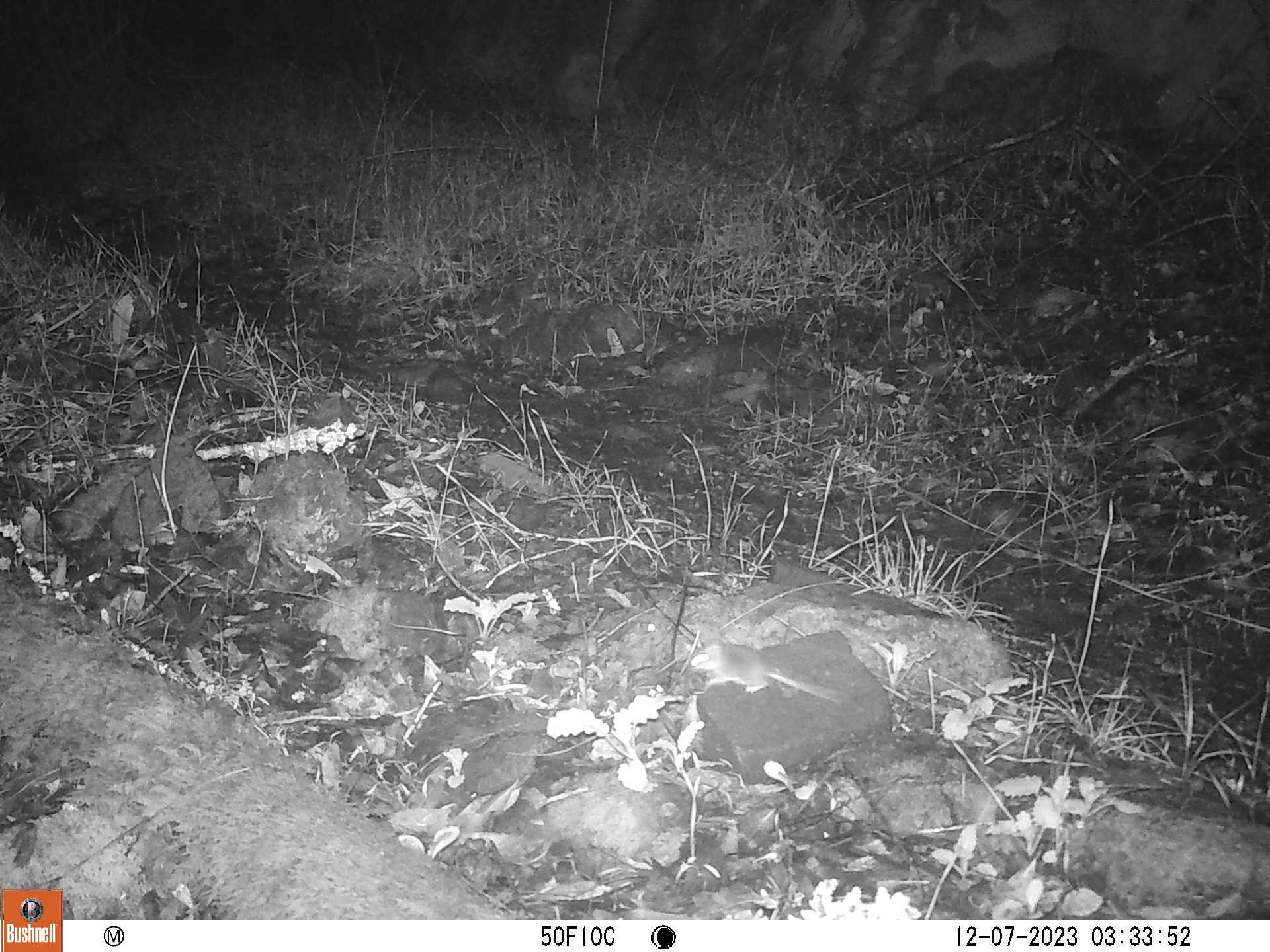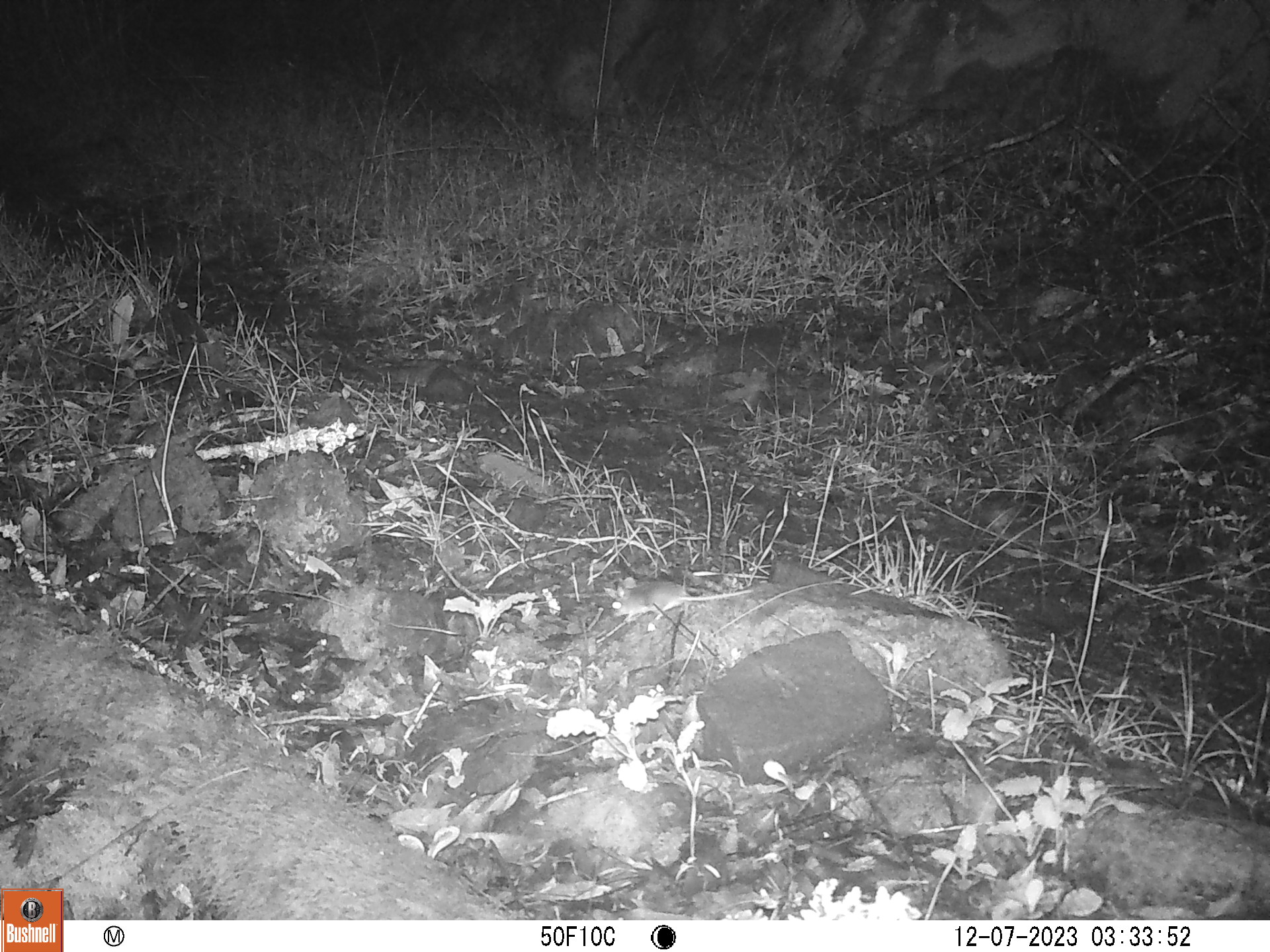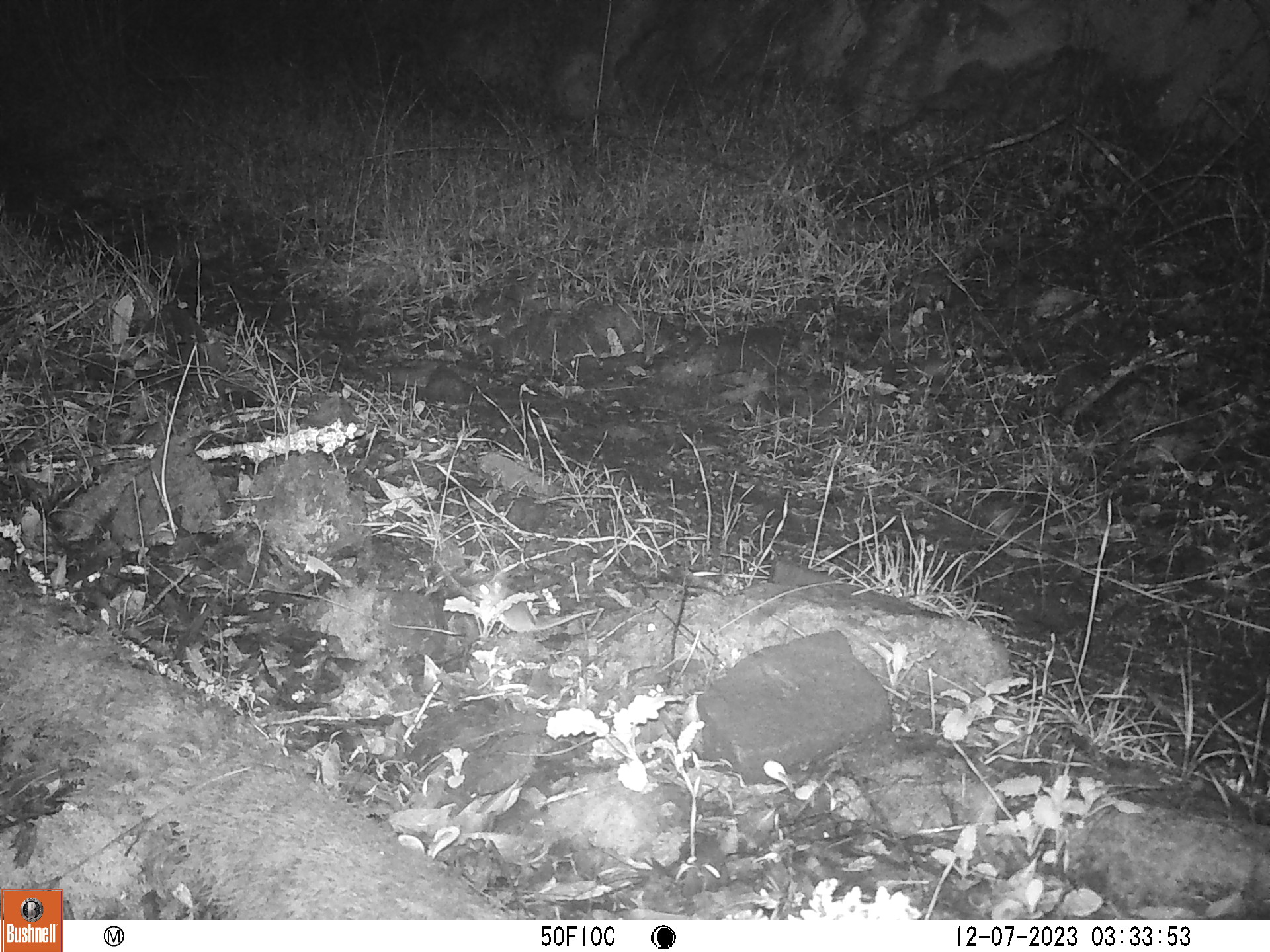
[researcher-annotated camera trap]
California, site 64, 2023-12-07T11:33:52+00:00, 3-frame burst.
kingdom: Animalia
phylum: Chordata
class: Mammalia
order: Rodentia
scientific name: Rodentia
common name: mouse or rat